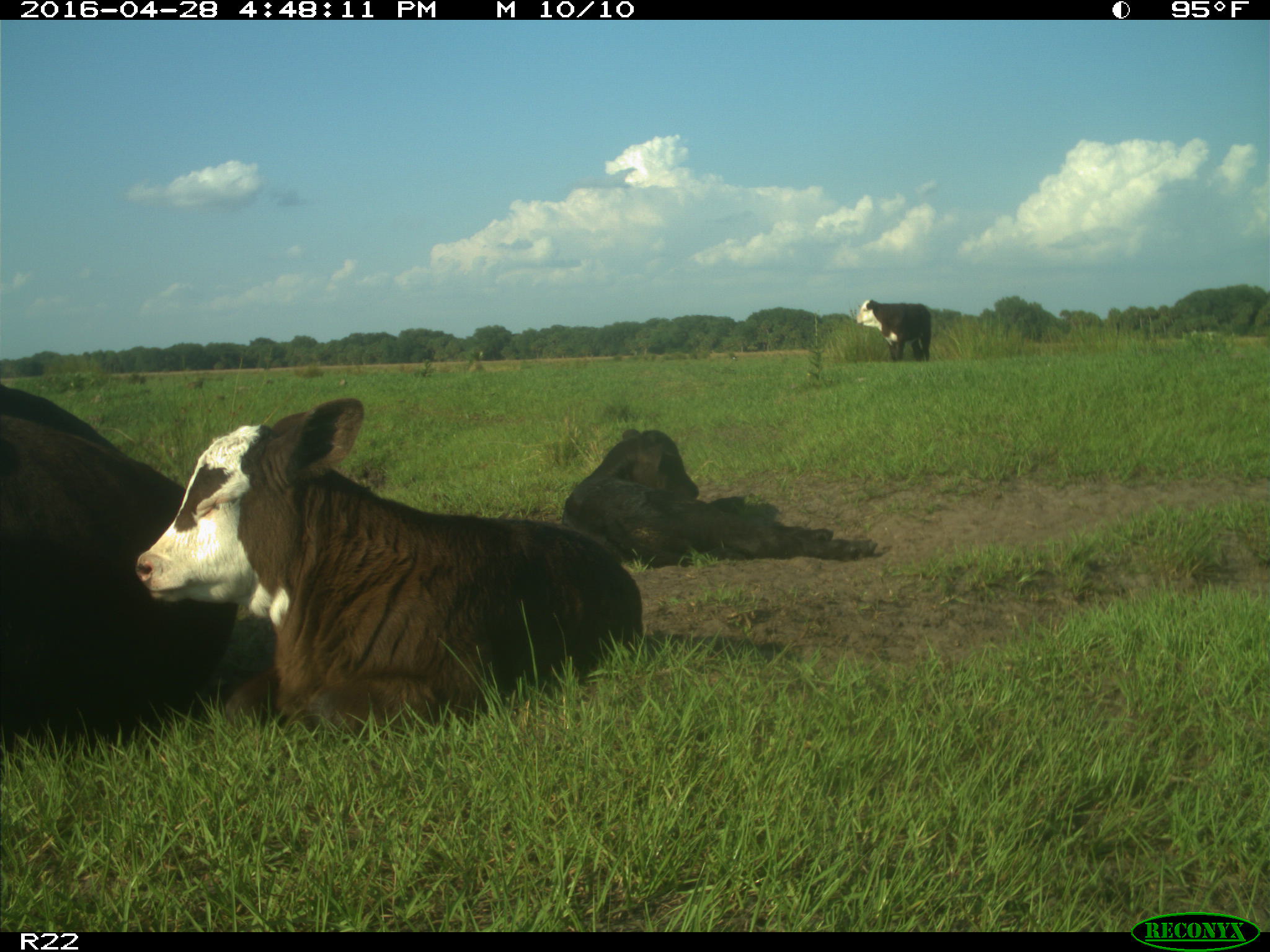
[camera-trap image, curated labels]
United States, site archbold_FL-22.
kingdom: Animalia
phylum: Chordata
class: Mammalia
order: Artiodactyla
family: Bovidae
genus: Bos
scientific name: Bos taurus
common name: domestic cow